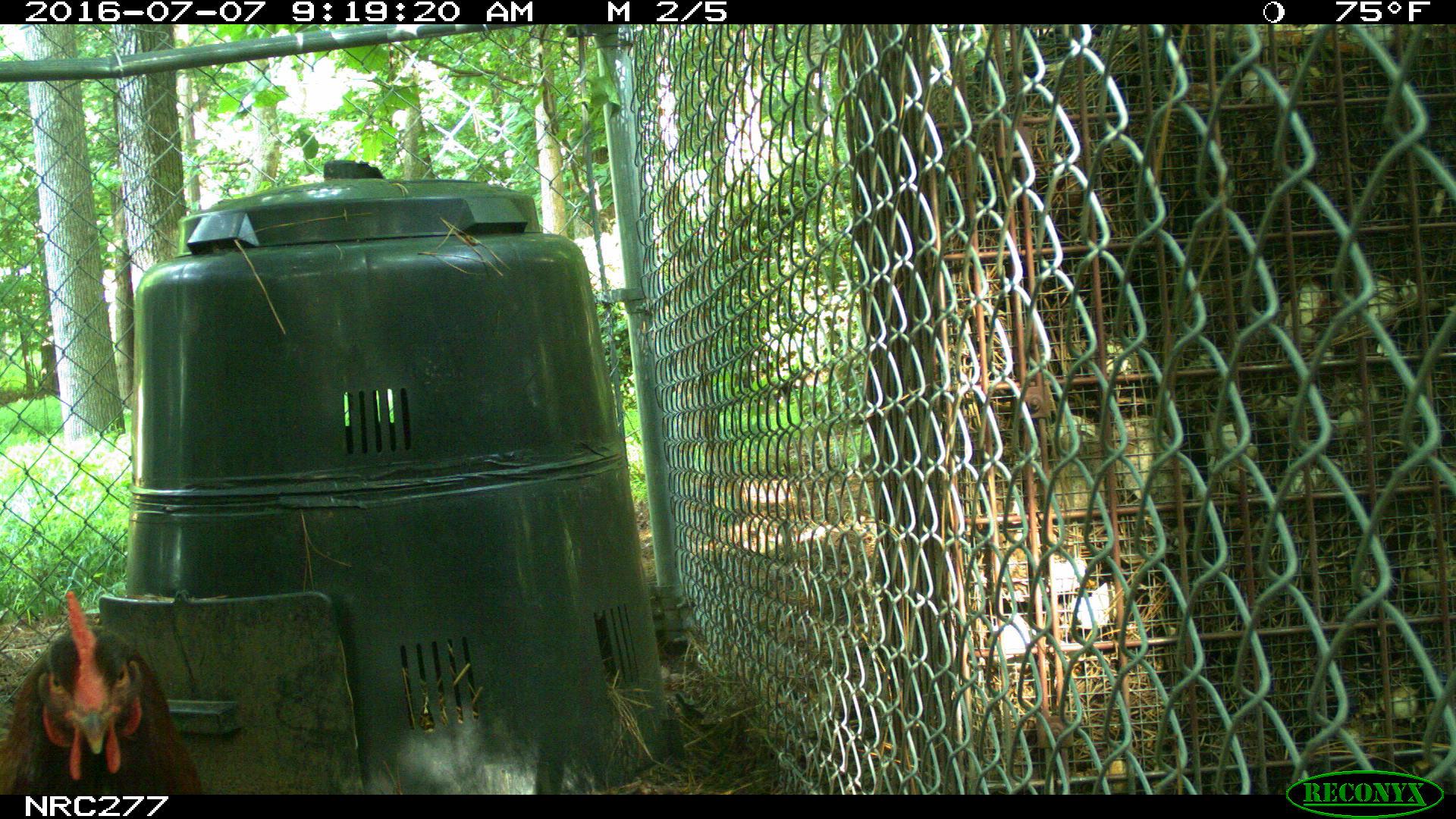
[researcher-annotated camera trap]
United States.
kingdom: Animalia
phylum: Chordata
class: Aves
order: Galliformes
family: Phasianidae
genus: Gallus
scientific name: Gallus gallus domesticus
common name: domestic chicken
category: Chicken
Chicken (domestic chicken) (Gallus gallus domesticus).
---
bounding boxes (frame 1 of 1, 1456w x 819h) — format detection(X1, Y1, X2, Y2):
Chicken: detection(10, 599, 183, 800)